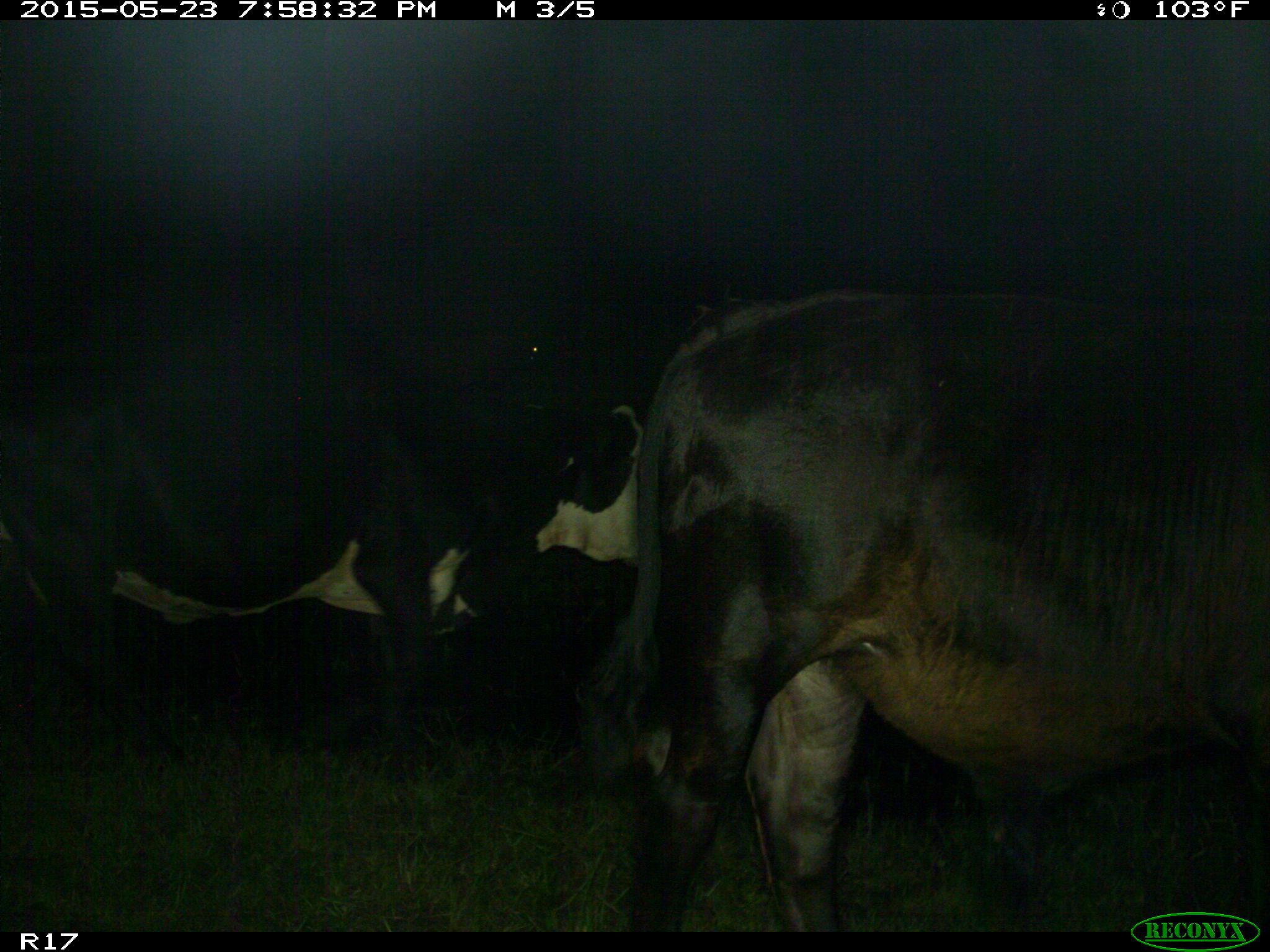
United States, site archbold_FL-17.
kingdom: Animalia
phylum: Chordata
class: Mammalia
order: Artiodactyla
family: Bovidae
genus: Bos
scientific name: Bos taurus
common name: domestic cow